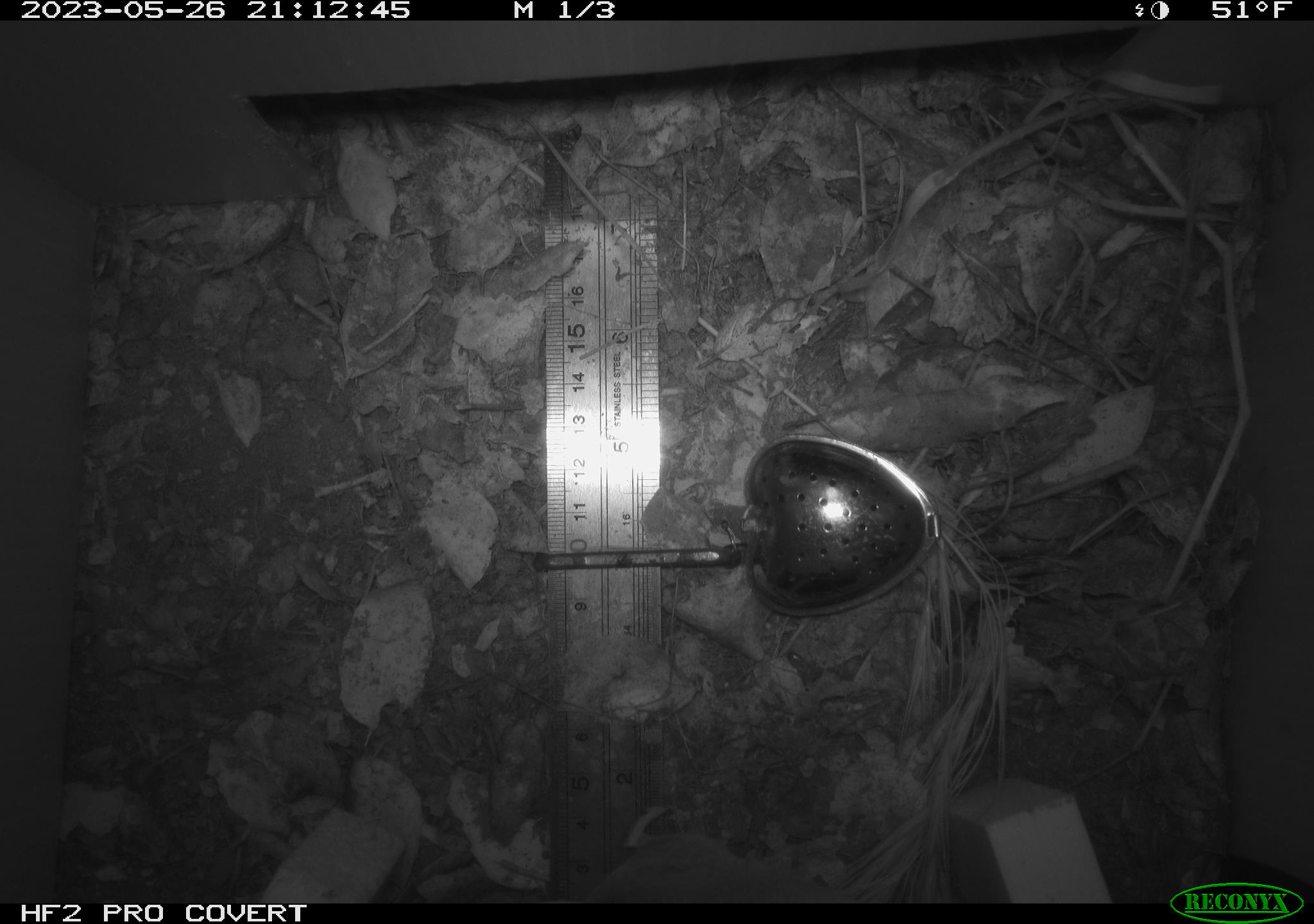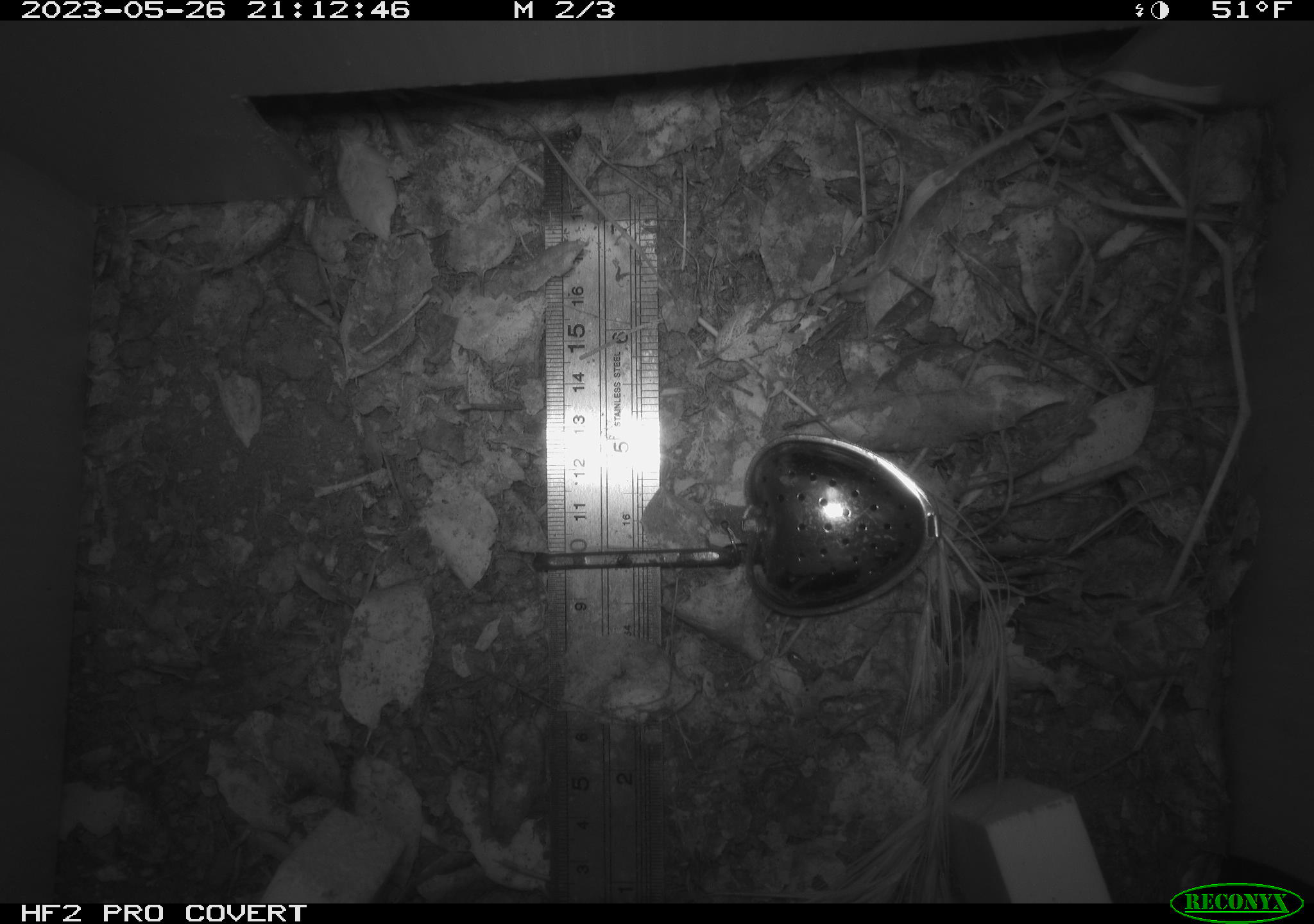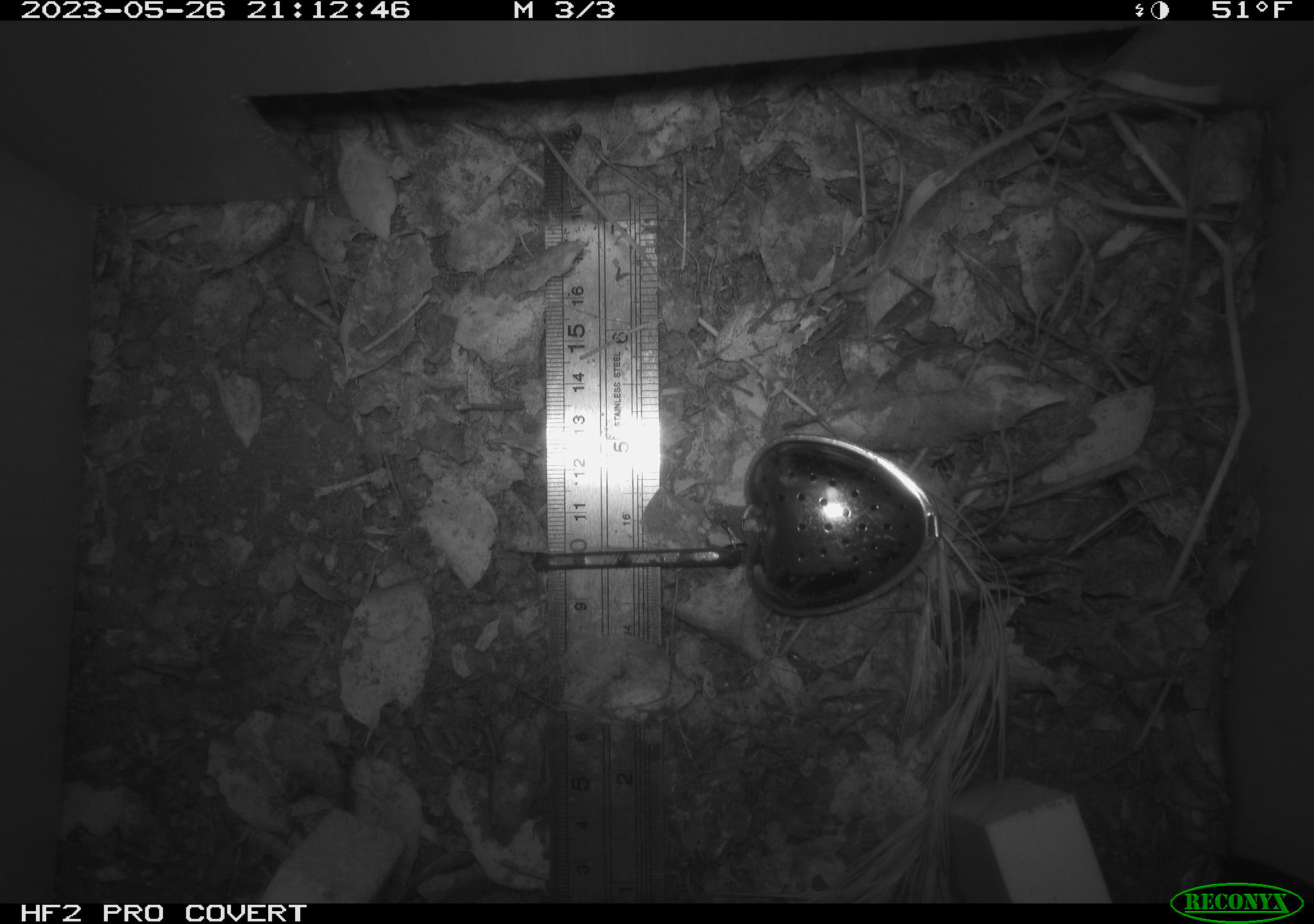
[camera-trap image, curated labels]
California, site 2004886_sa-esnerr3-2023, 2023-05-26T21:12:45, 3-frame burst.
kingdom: Animalia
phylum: Chordata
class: Mammalia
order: Rodentia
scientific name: Rodentia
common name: mouse species